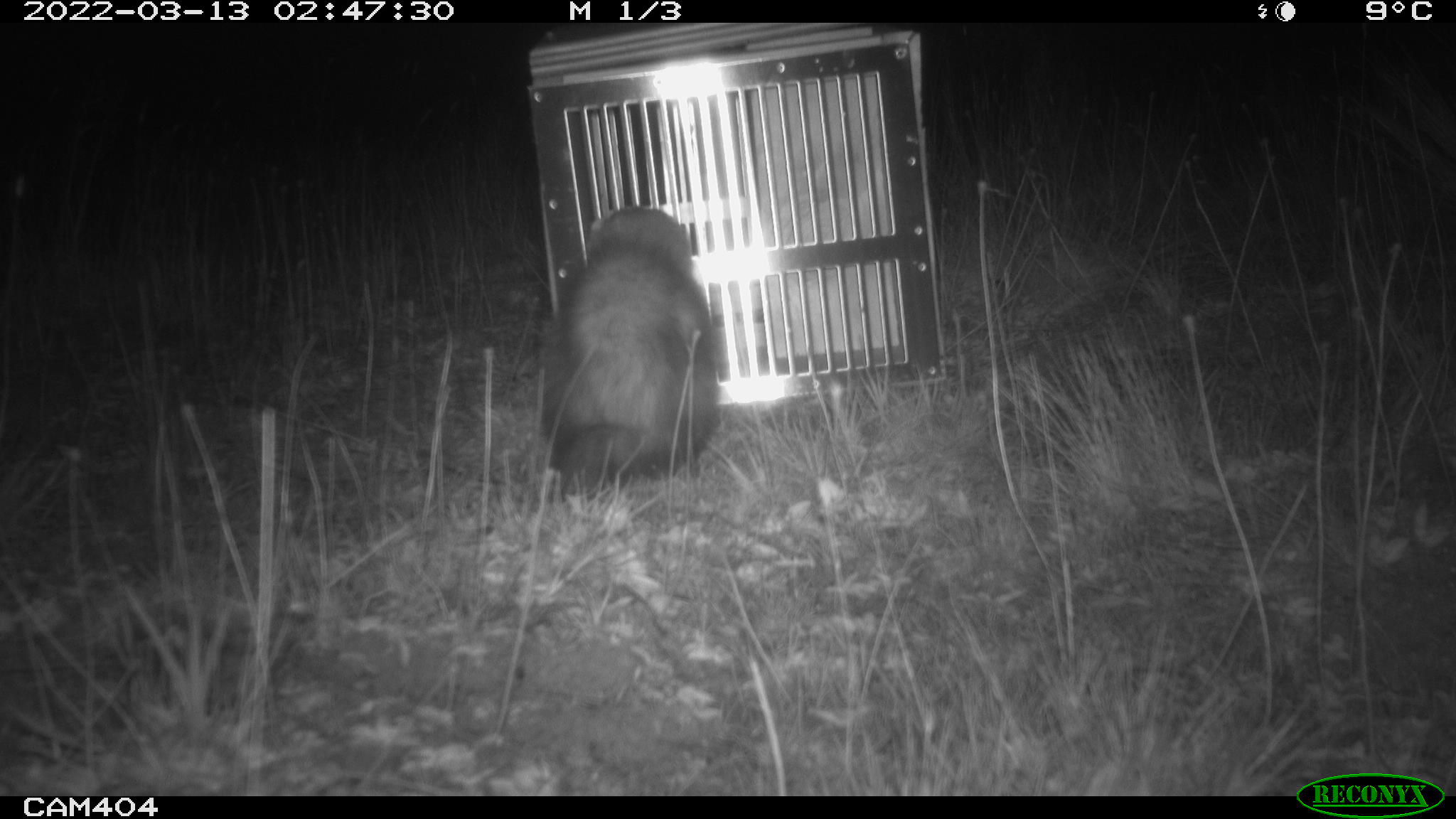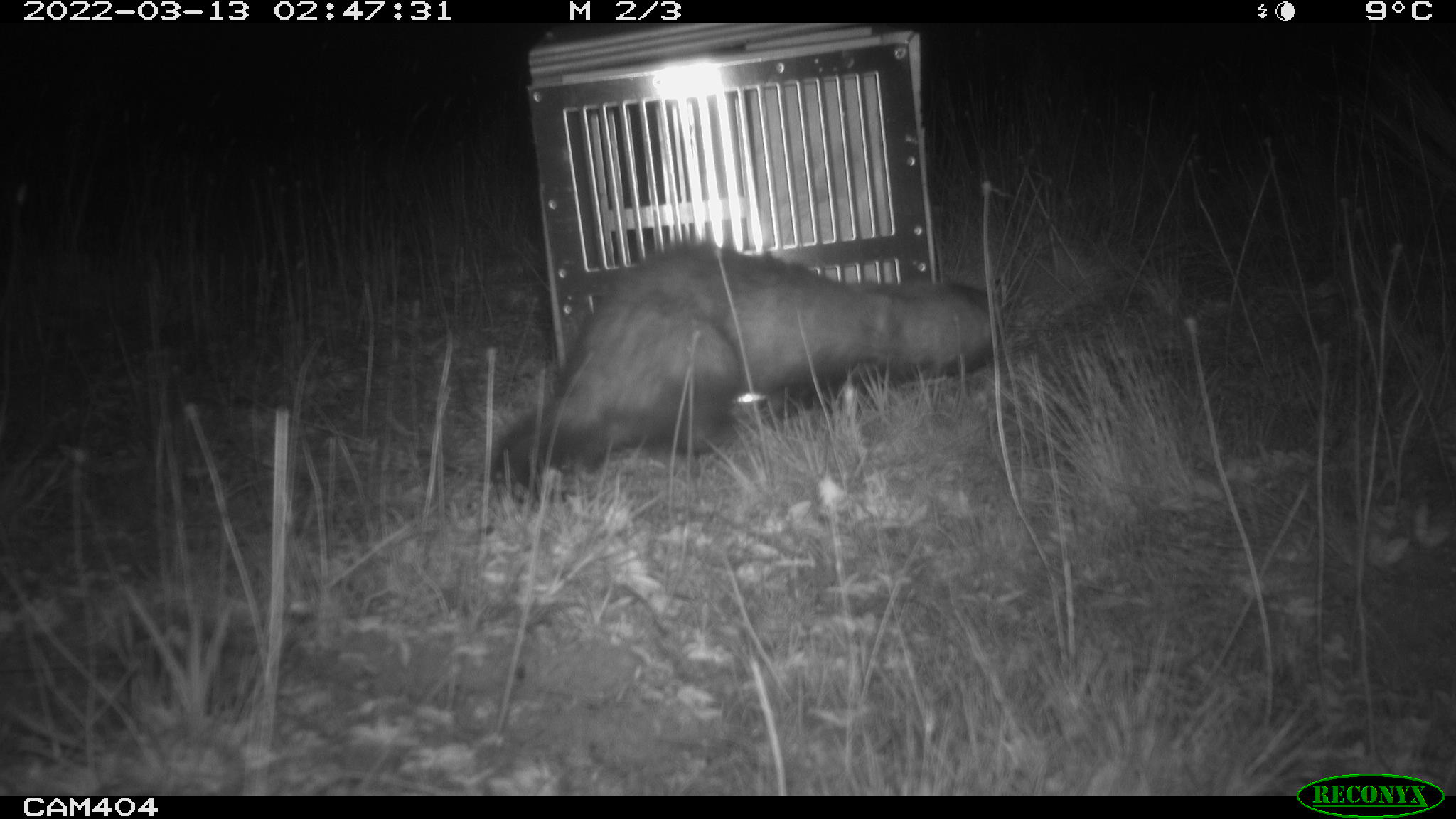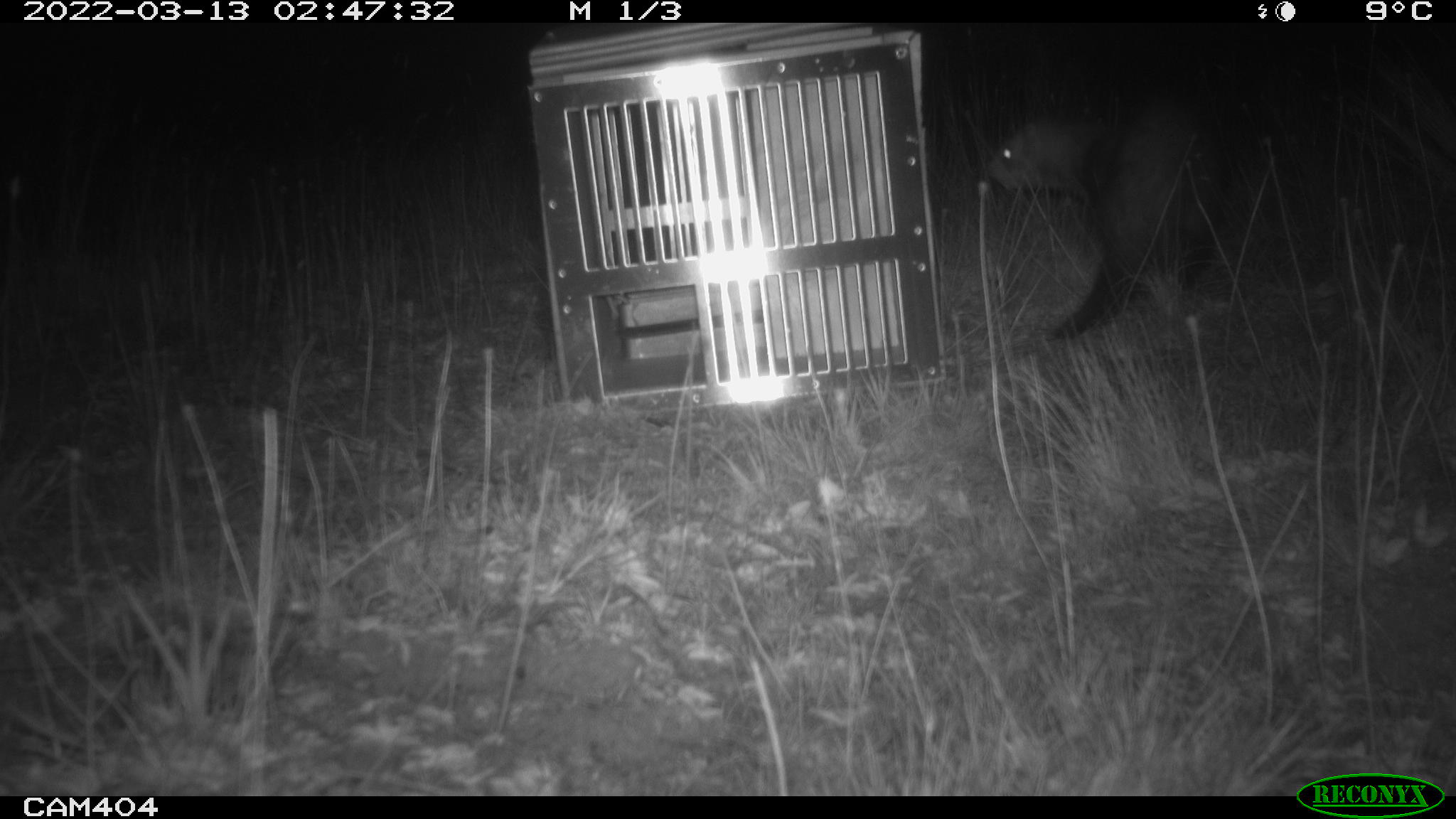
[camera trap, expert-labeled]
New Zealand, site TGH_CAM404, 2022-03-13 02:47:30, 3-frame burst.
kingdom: Animalia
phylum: Chordata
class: Mammalia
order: Carnivora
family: Mustelidae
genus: Mustela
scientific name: Mustela furo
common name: ferret